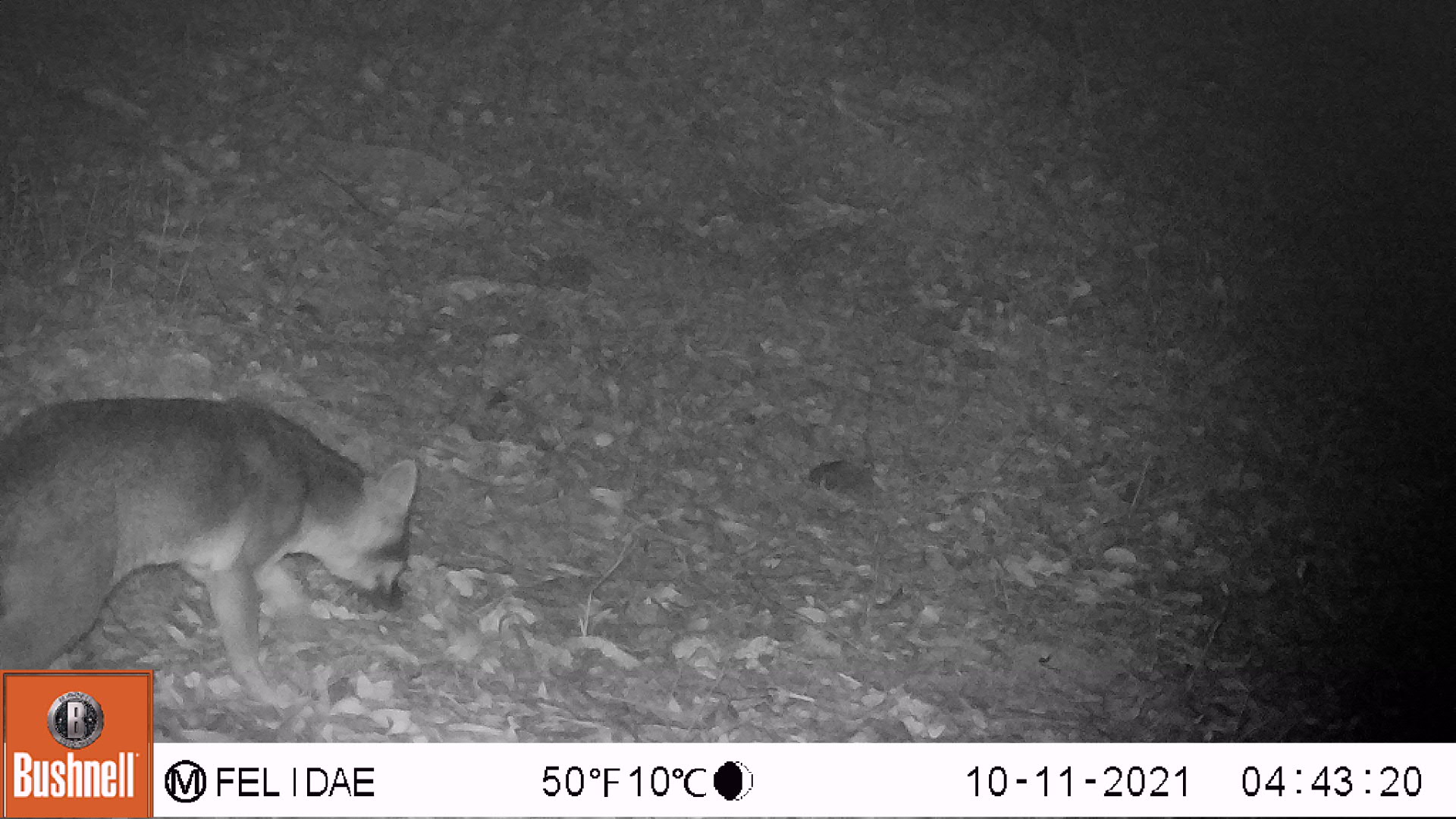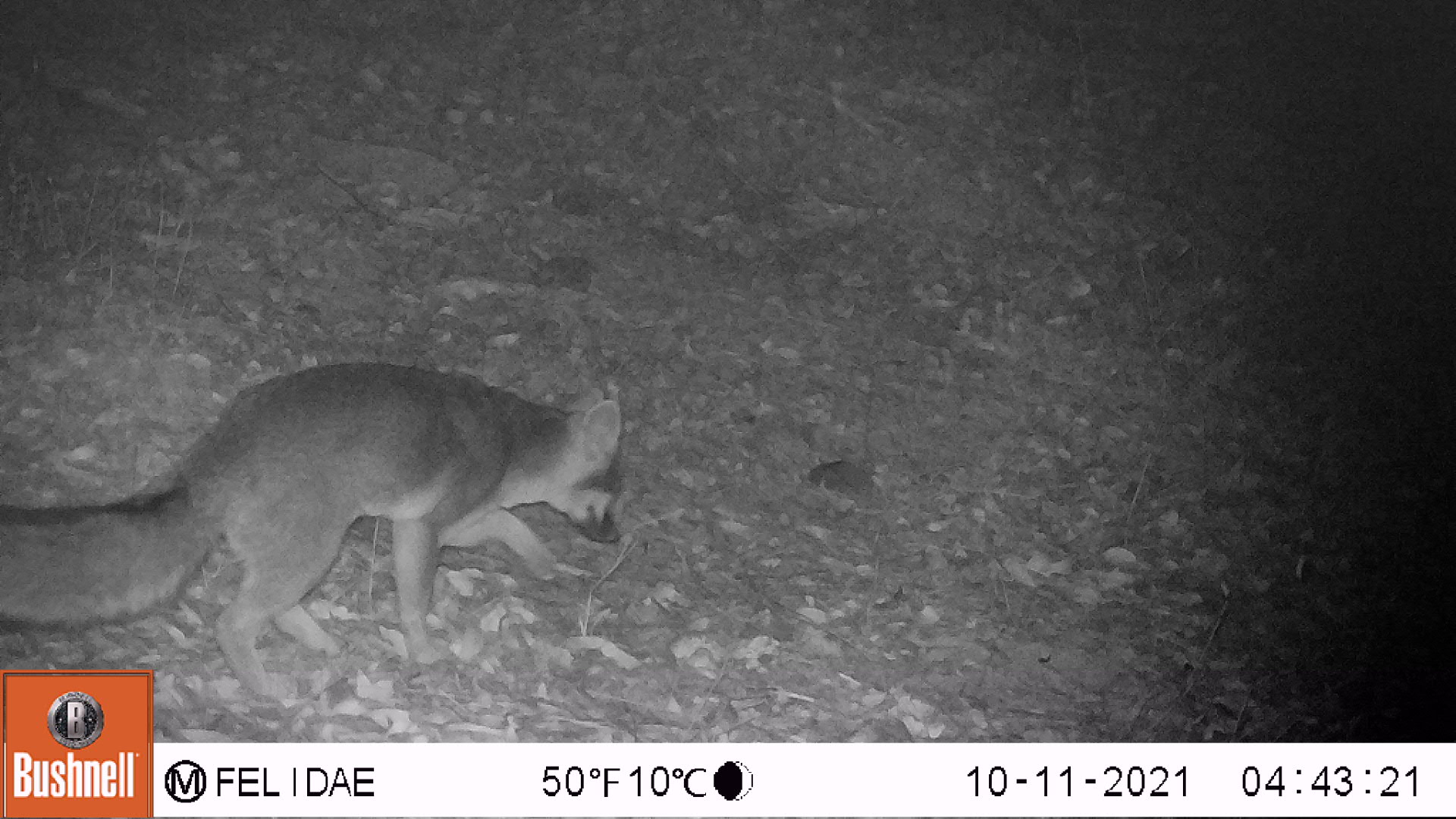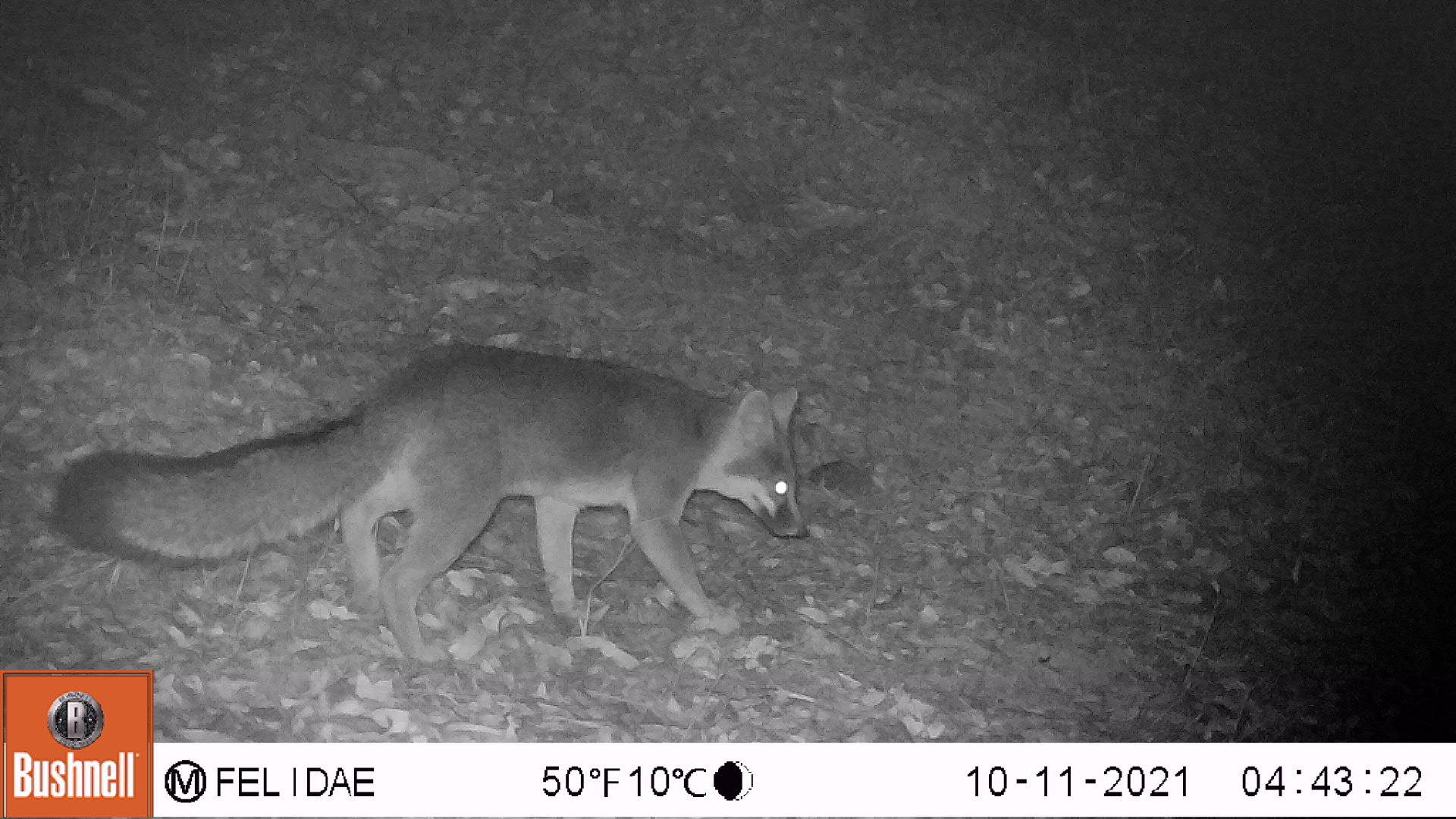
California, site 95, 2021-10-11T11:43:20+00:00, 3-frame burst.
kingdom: Animalia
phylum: Chordata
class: Mammalia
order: Carnivora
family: Canidae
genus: Urocyon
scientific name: Urocyon cinereoargenteus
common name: gray fox